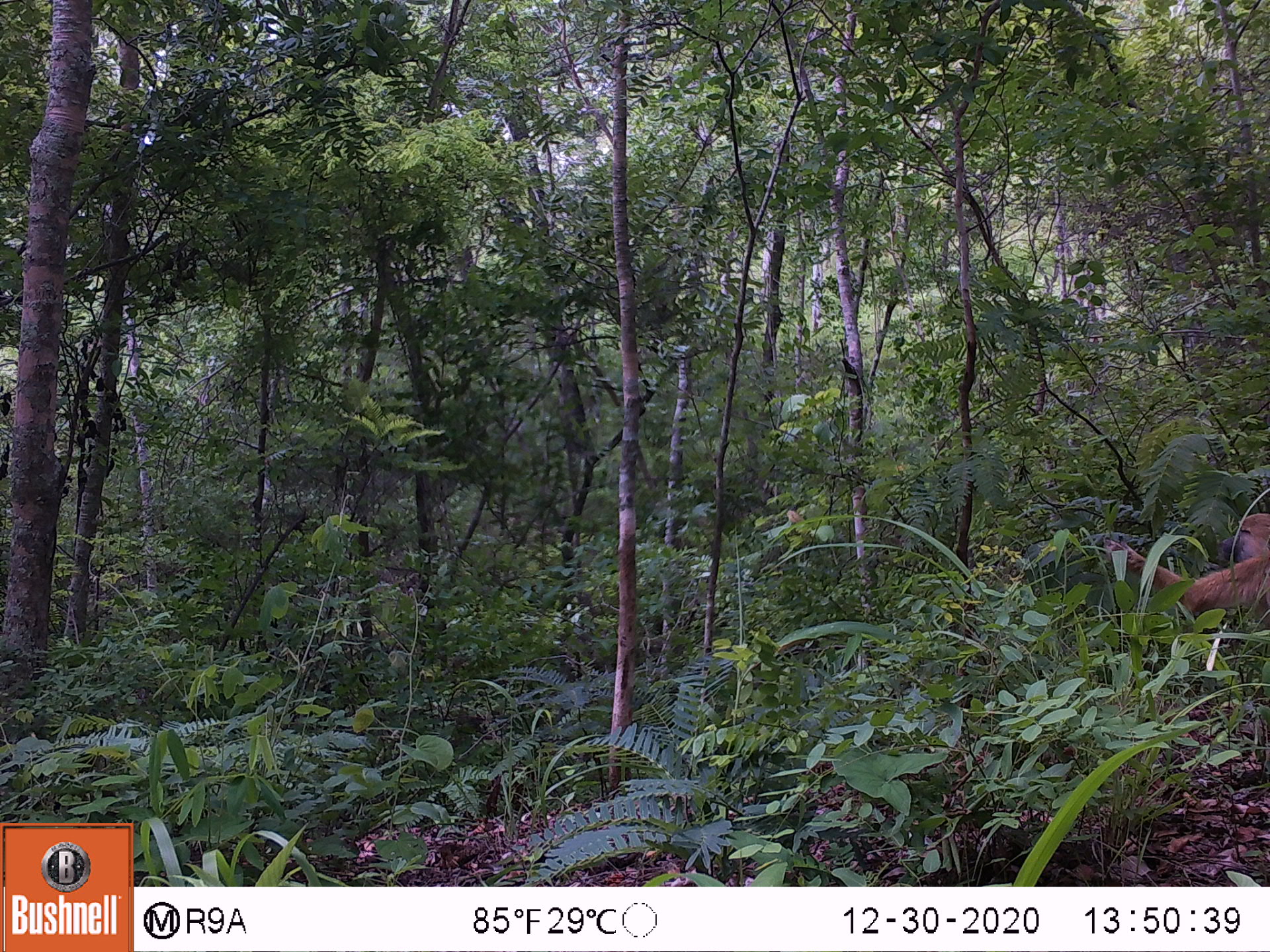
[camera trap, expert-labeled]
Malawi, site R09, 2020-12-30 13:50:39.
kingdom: Animalia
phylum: Chordata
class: Mammalia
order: Primates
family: Cercopithecidae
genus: Papio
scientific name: Papio cynocephalus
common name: yellow baboon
Yellow baboon (Papio cynocephalus), count 1.